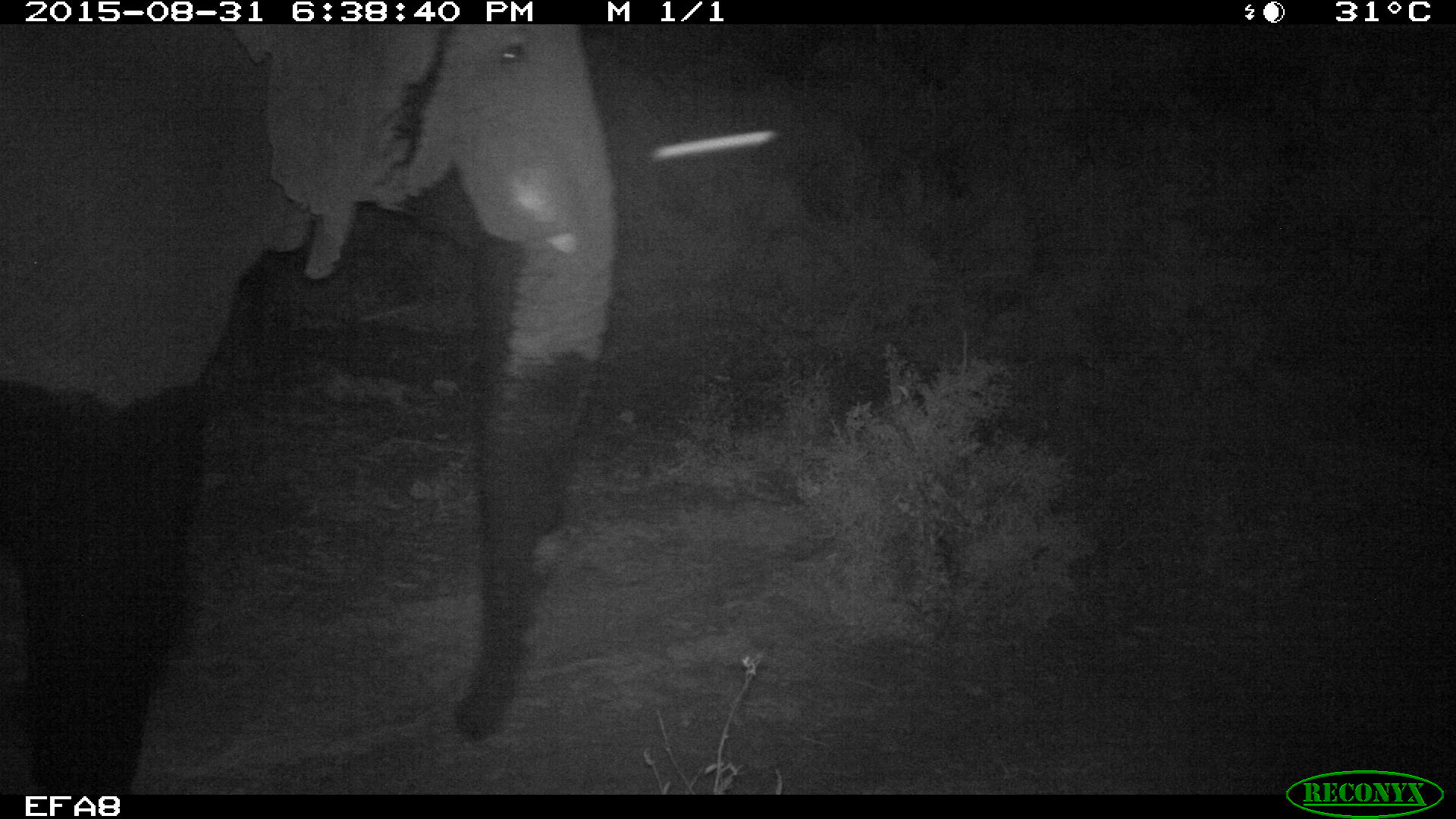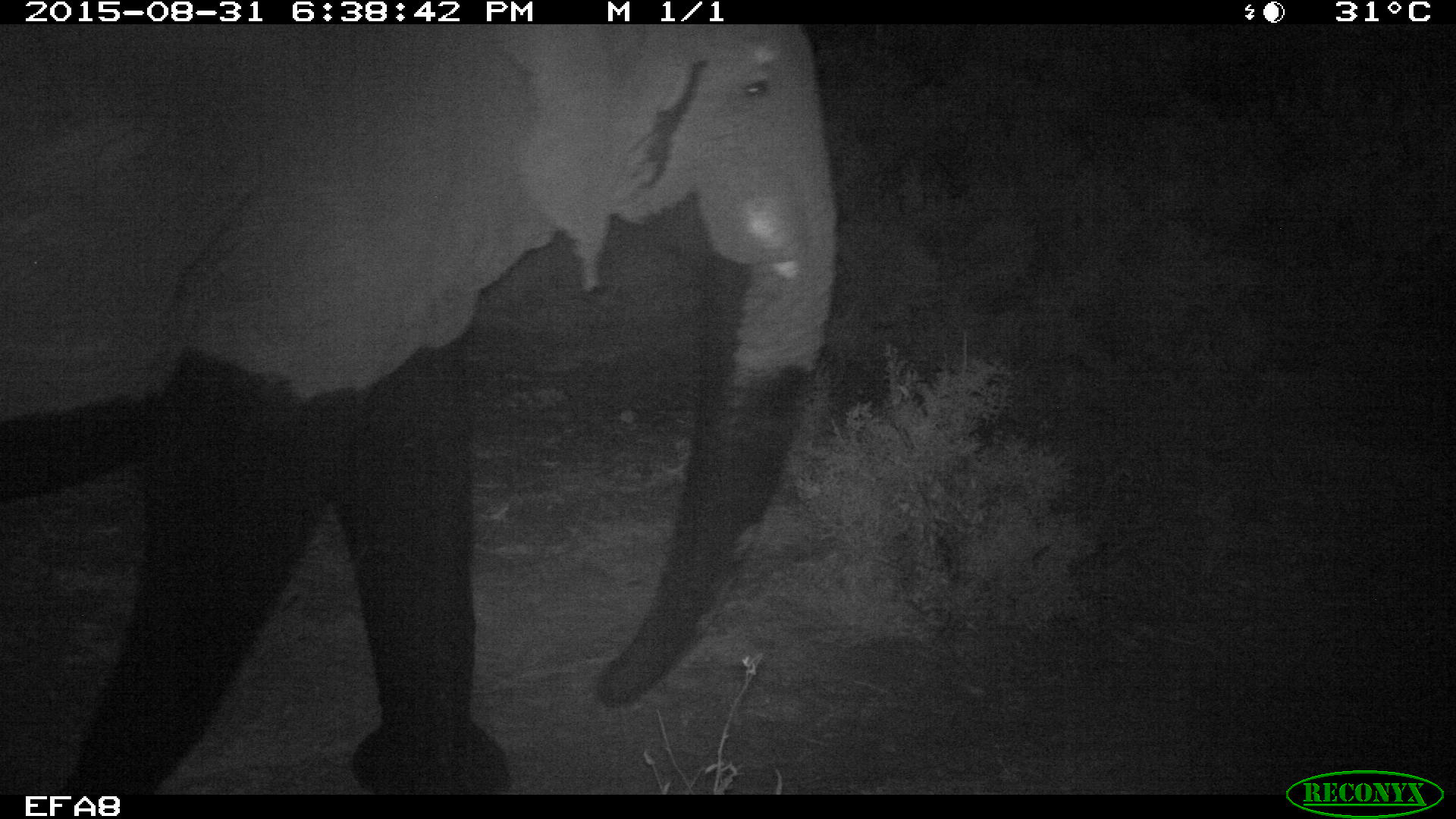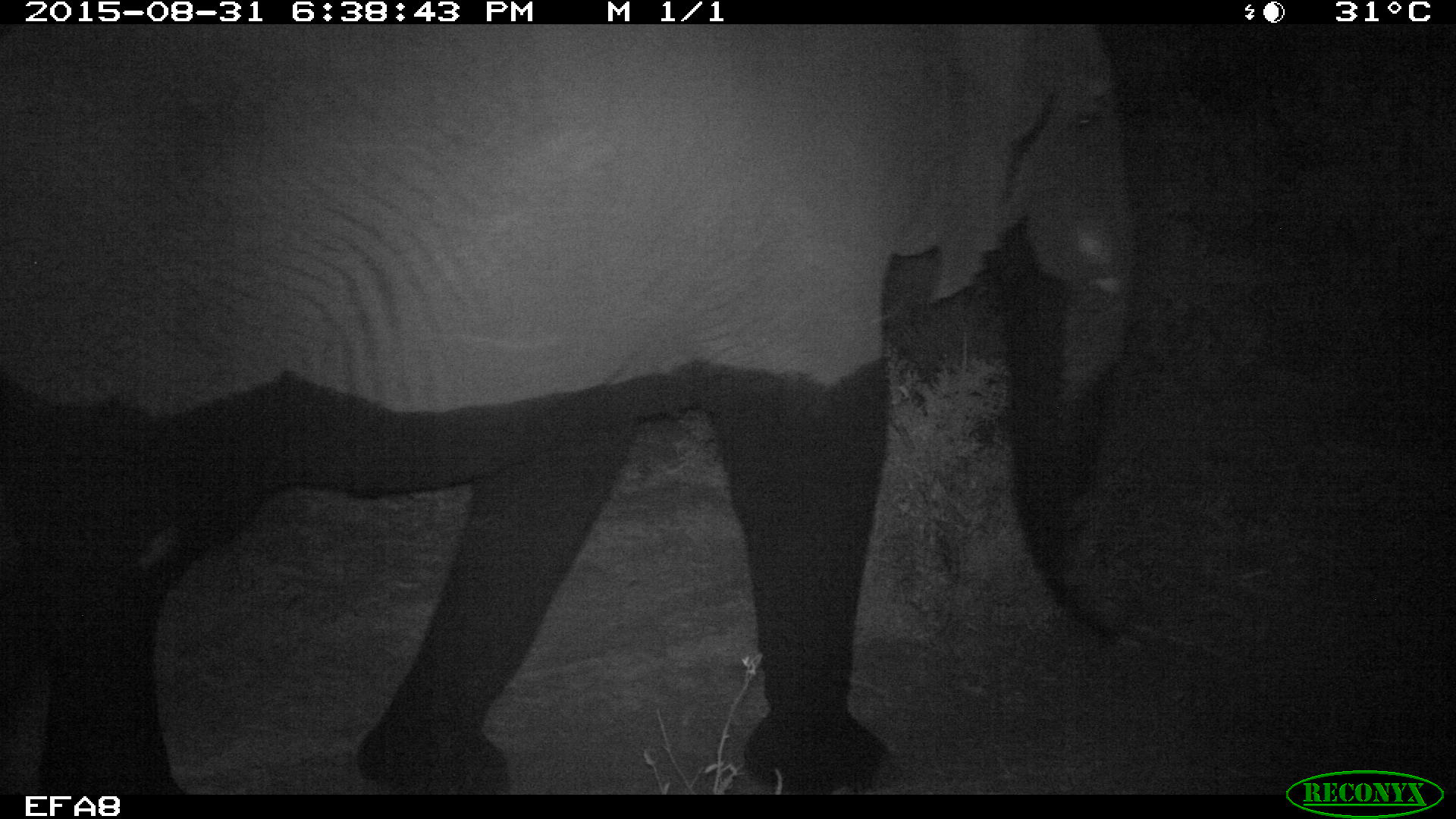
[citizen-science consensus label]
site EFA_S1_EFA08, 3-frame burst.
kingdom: Animalia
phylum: Chordata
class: Mammalia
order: Proboscidea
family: Elephantidae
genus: Loxodonta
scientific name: Loxodonta africana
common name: african bush elephant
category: elephant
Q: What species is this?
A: Elephant (african bush elephant) (Loxodonta africana).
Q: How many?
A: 1.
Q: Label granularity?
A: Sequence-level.